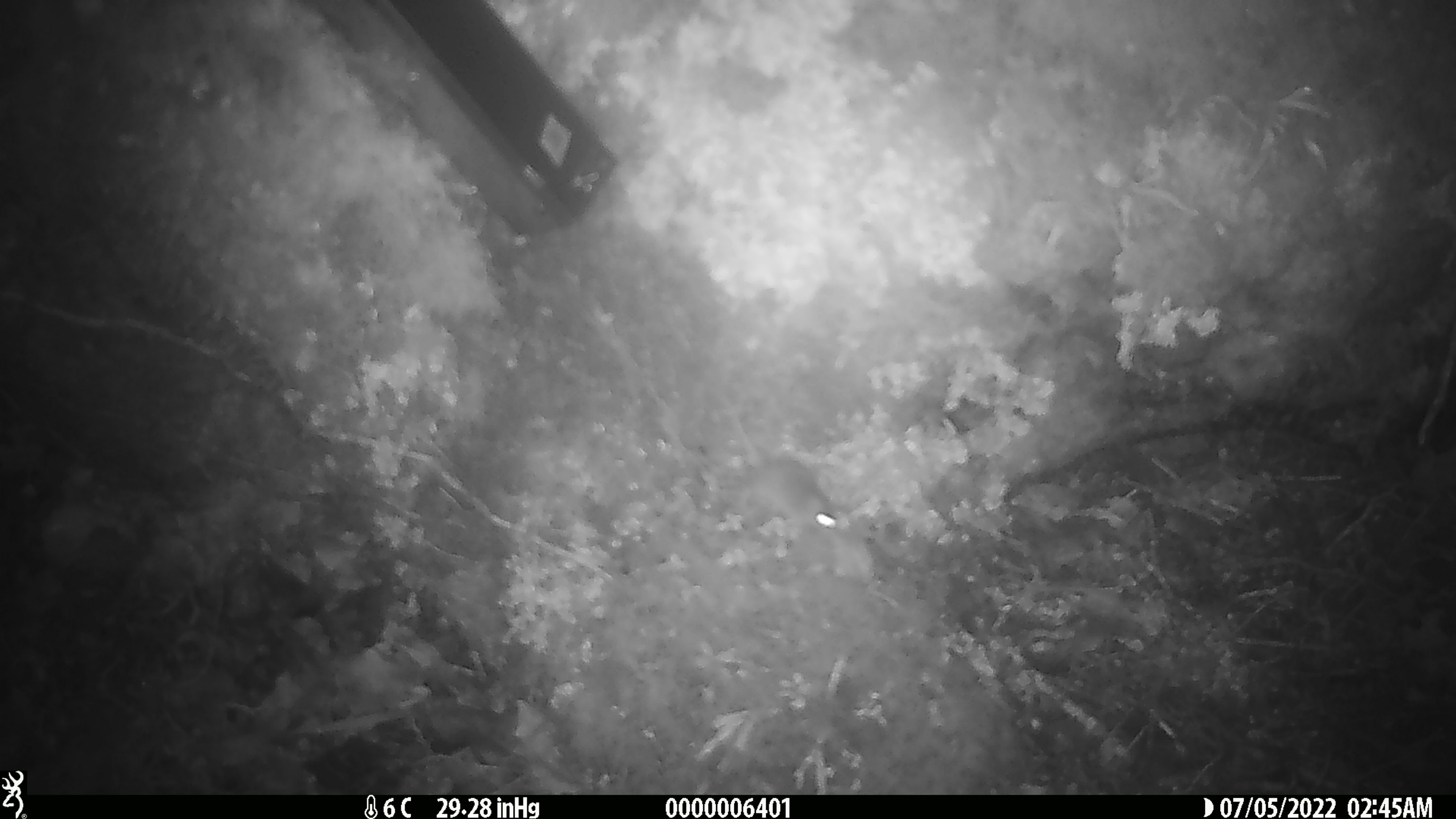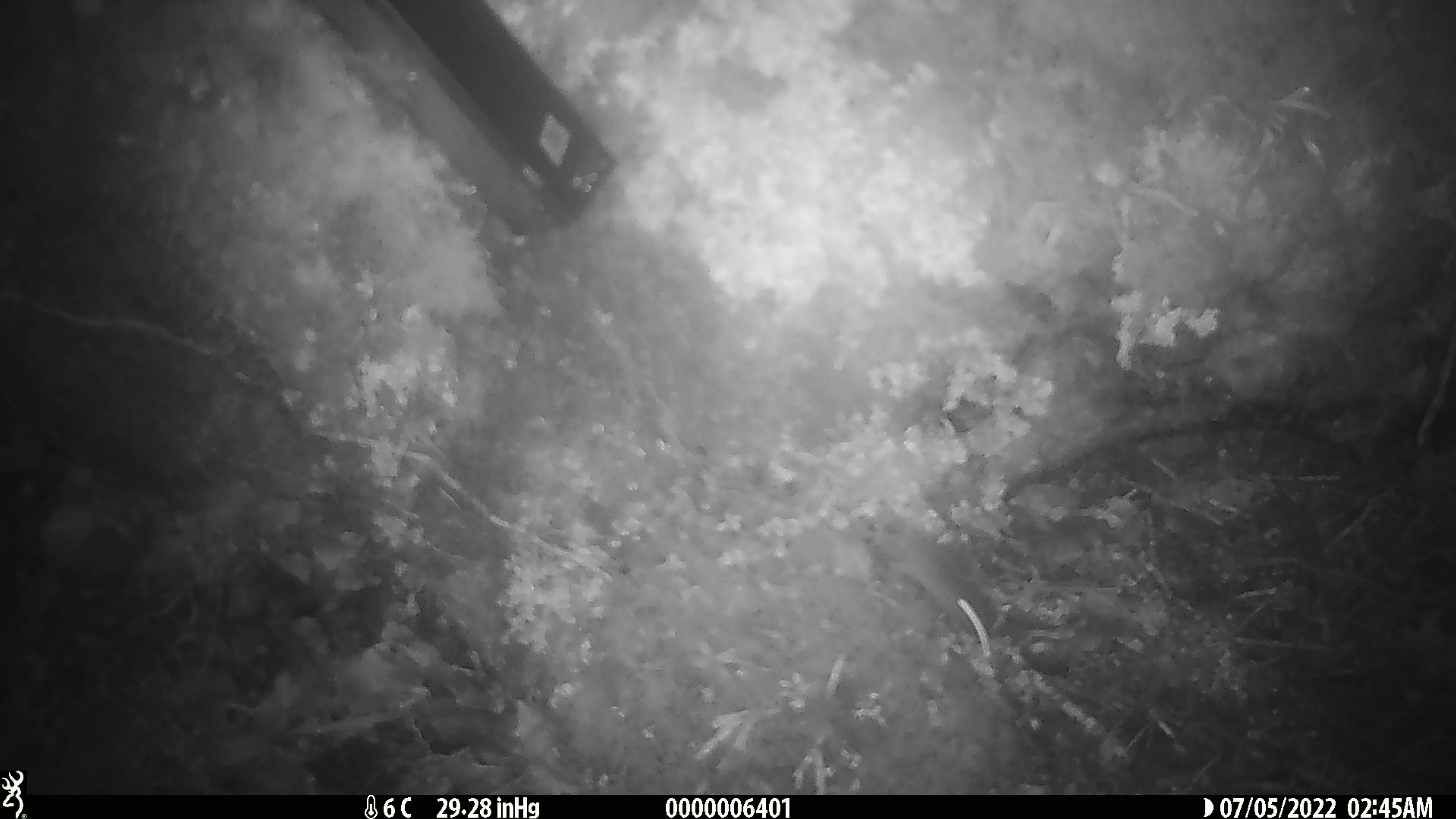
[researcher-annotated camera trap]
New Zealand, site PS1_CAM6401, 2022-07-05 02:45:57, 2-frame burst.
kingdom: Animalia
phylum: Chordata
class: Mammalia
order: Rodentia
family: Muridae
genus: Mus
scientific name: Mus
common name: mouse